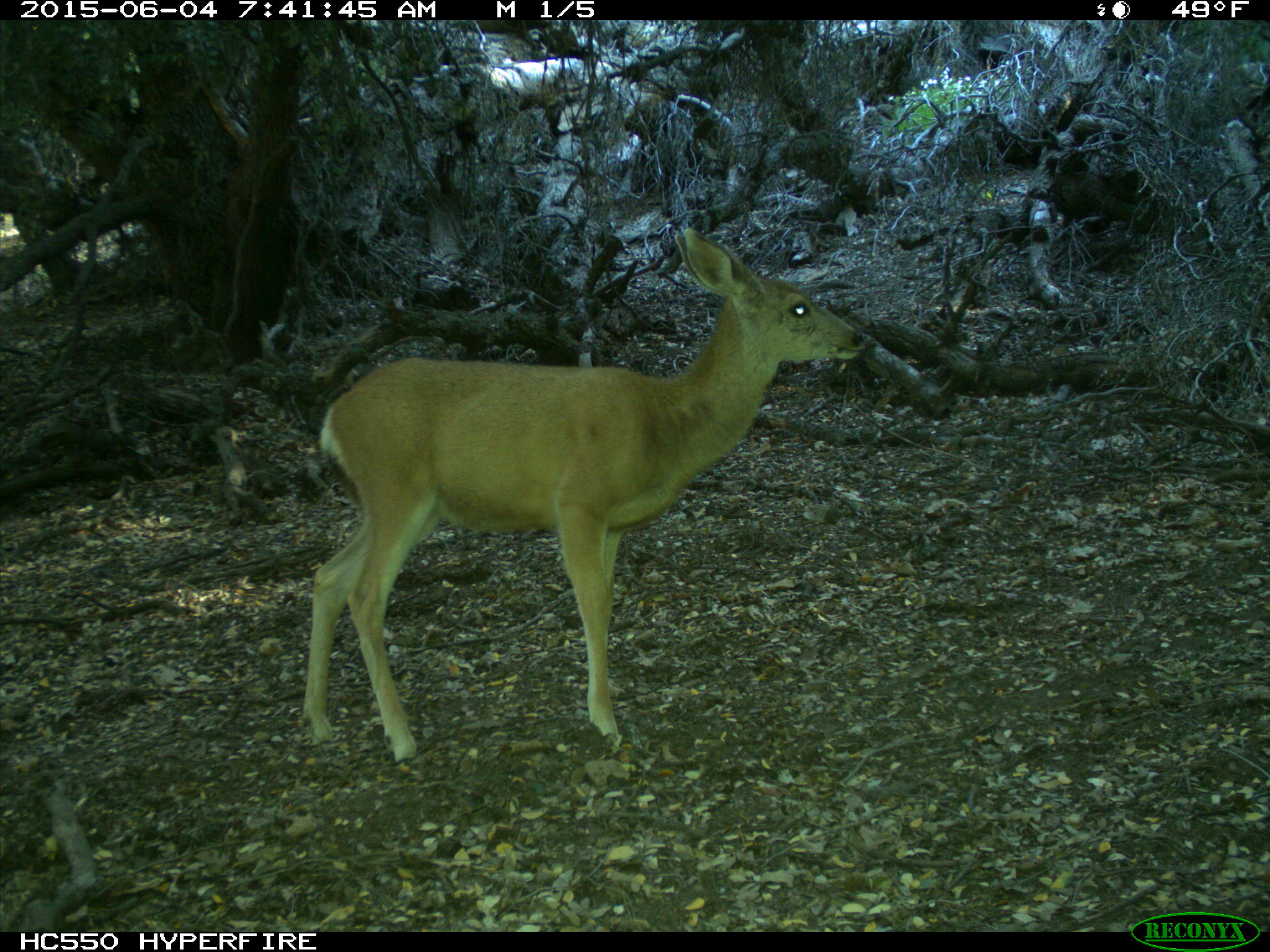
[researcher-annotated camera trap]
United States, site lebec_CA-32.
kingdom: Animalia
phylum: Chordata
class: Mammalia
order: Artiodactyla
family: Cervidae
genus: Odocoileus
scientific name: Odocoileus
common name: deer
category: unidentified deer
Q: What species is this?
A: Unidentified deer (deer) (Odocoileus).